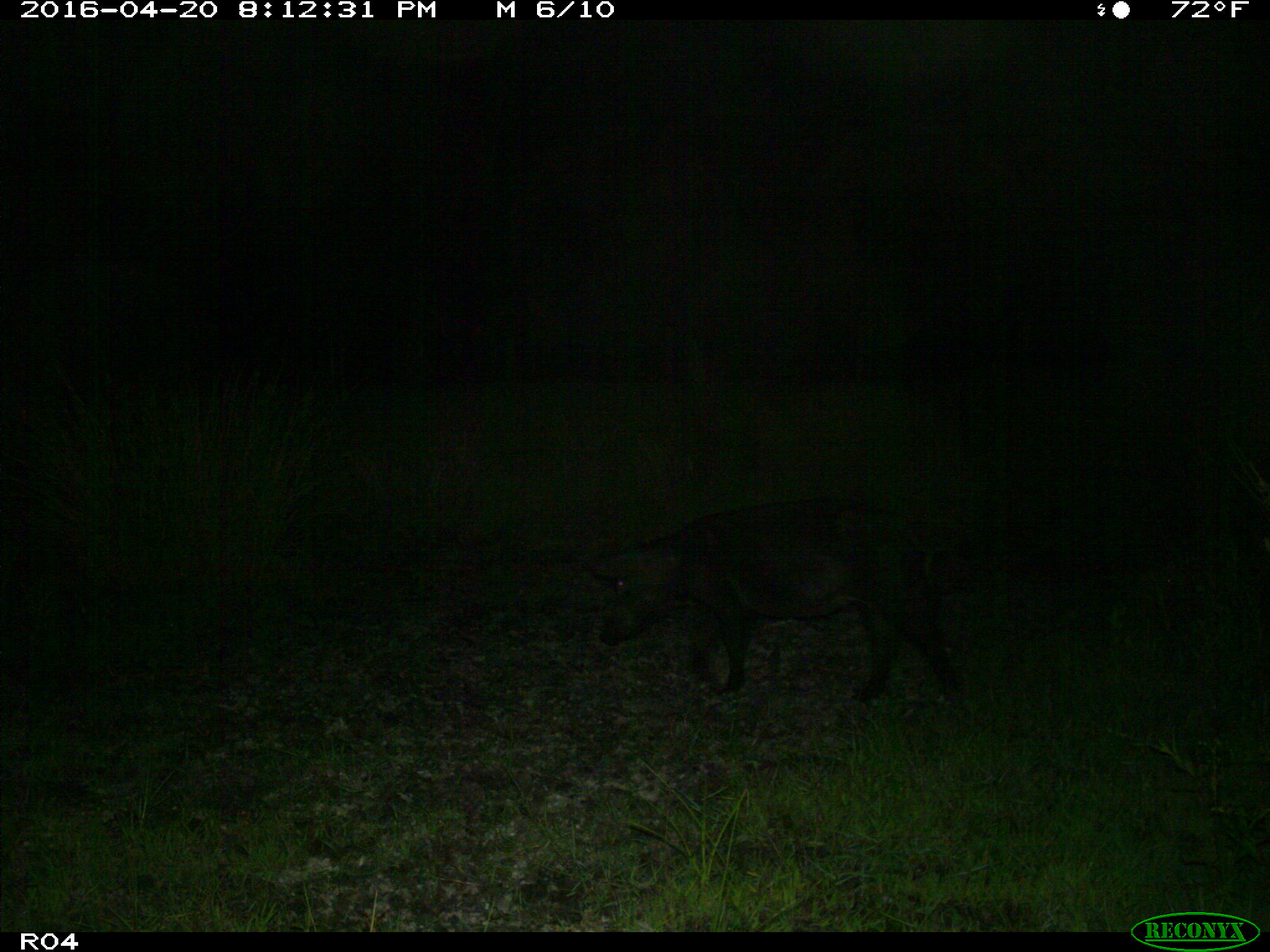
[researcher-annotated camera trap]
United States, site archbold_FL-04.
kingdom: Animalia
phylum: Chordata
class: Mammalia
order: Artiodactyla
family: Suidae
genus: Sus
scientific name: Sus scrofa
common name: wild boar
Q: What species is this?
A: Sus scrofa (wild boar).